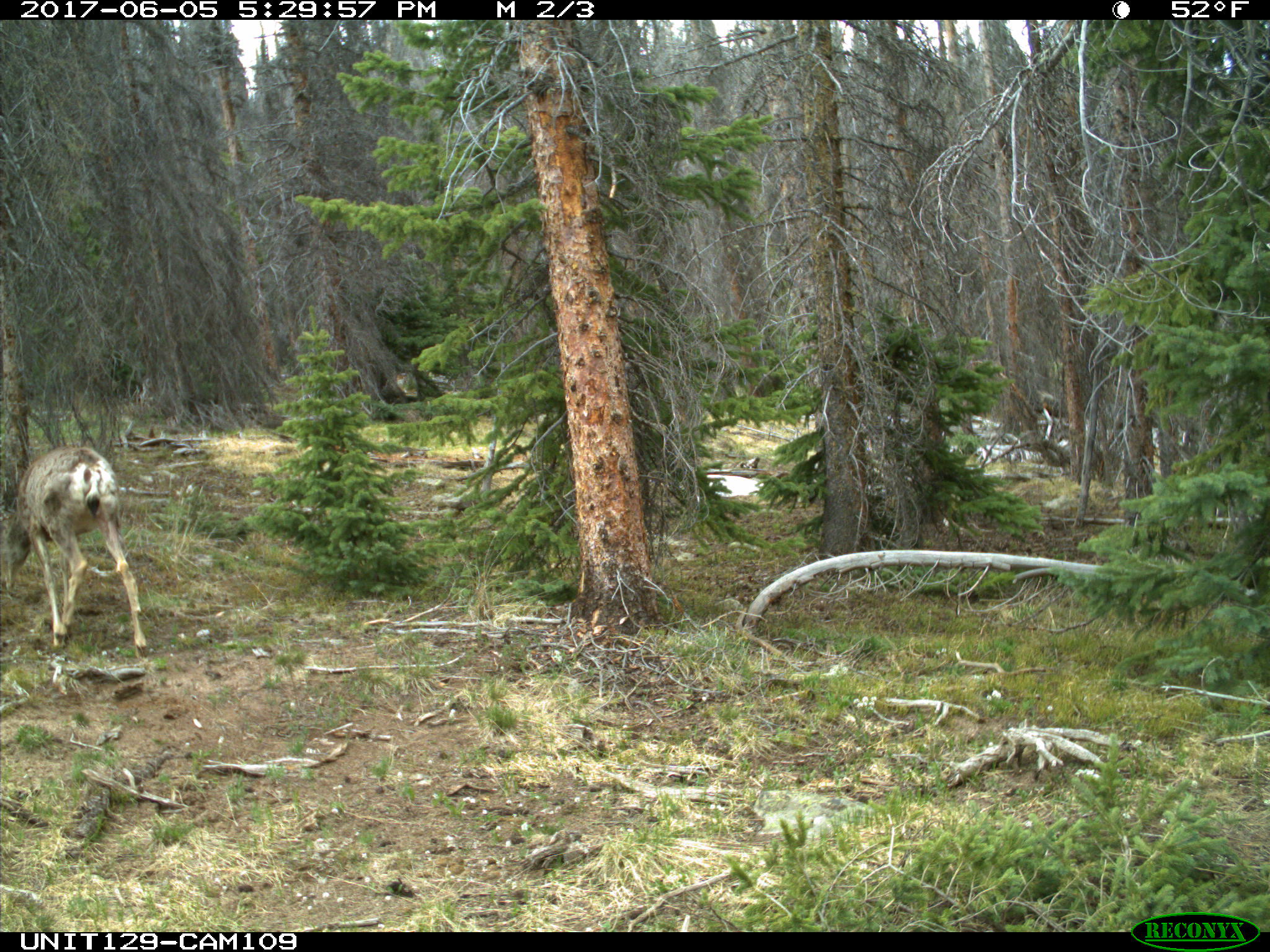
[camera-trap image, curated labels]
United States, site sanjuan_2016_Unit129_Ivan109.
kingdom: Animalia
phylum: Chordata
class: Mammalia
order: Artiodactyla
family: Cervidae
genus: Odocoileus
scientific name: Odocoileus hemionus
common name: mule deer